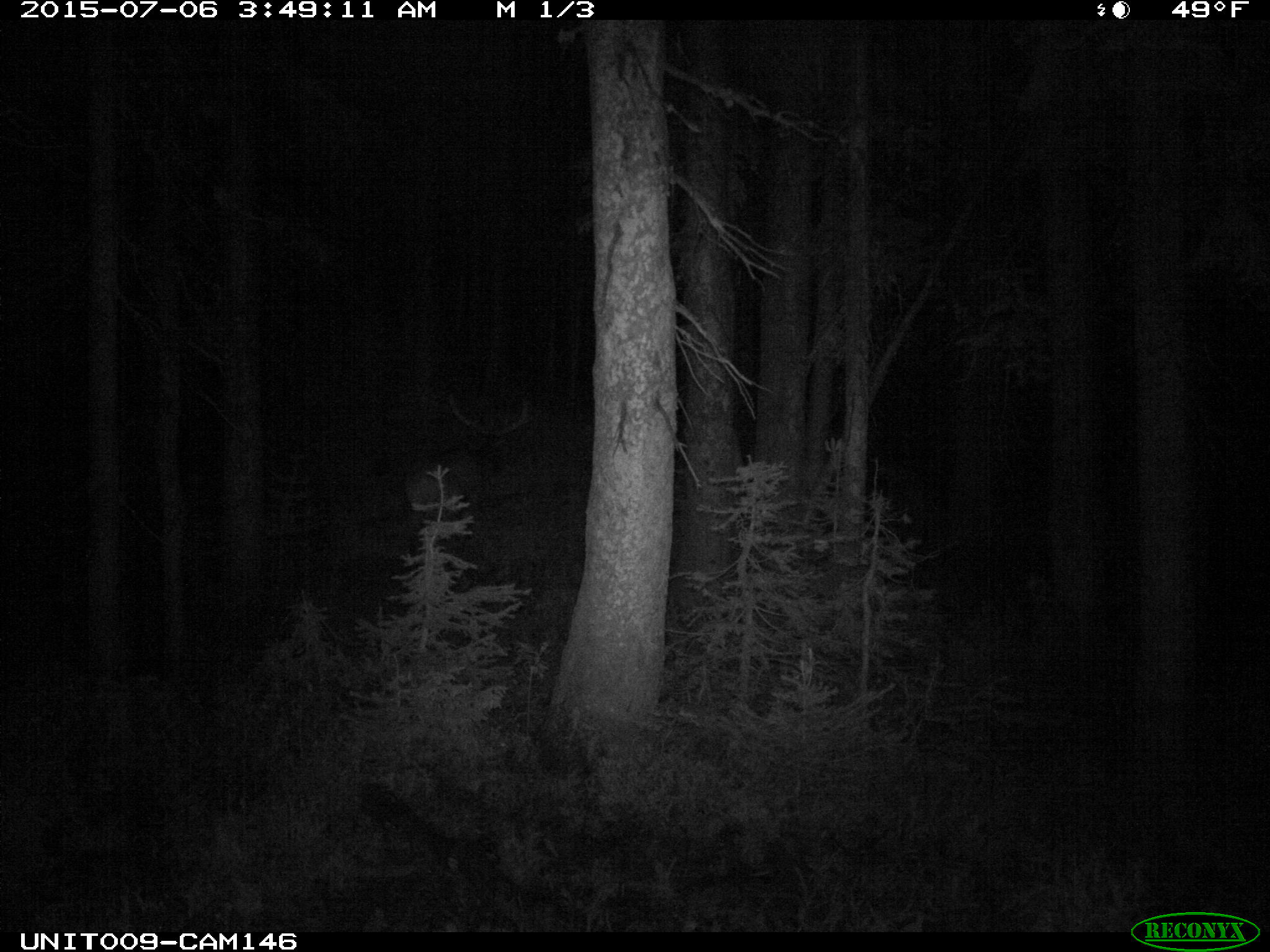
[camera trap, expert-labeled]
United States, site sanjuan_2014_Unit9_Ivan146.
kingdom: Animalia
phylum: Chordata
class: Mammalia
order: Artiodactyla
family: Cervidae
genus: Cervus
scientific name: Cervus elaphus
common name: red deer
Cervus elaphus (red deer).